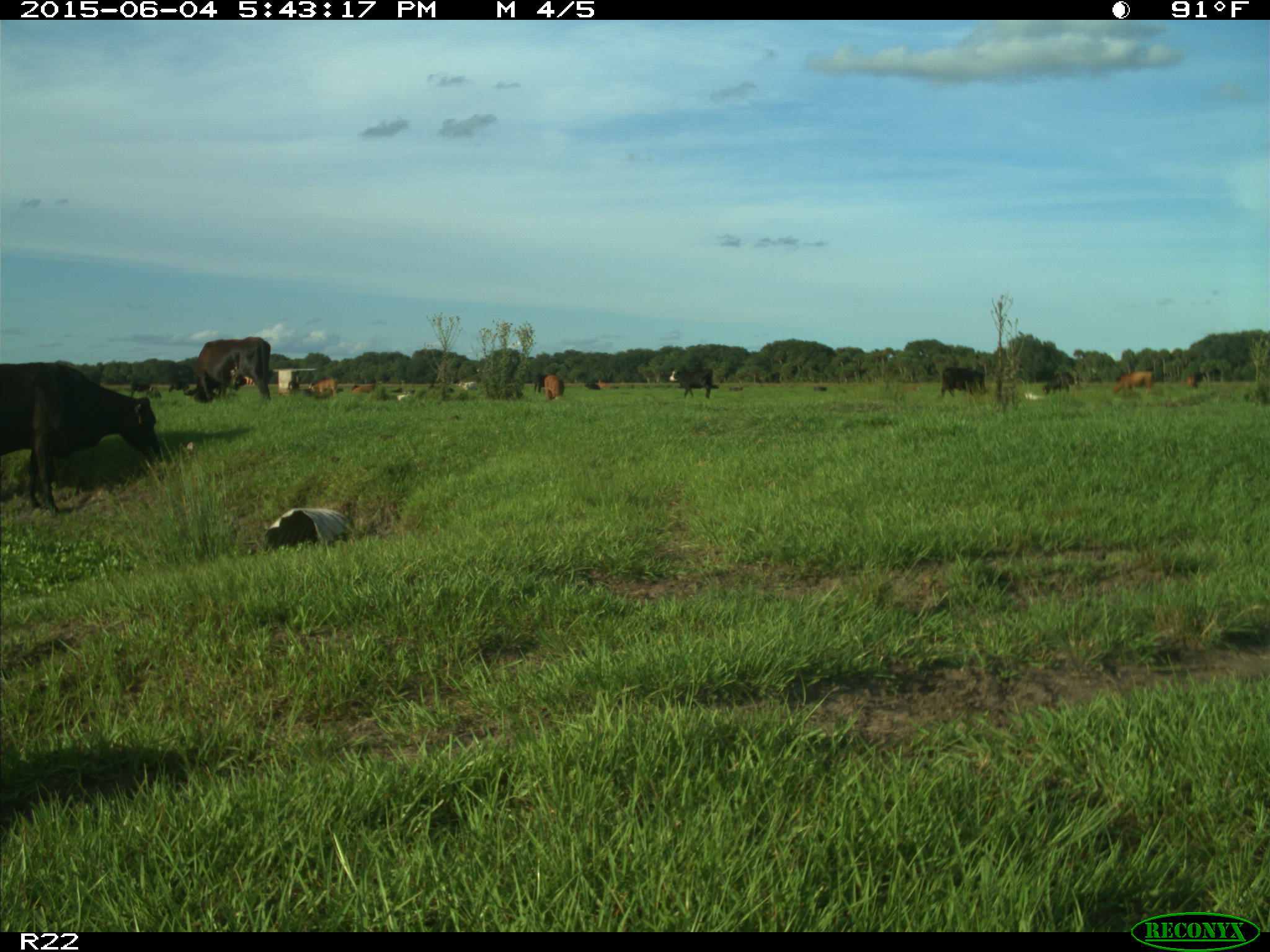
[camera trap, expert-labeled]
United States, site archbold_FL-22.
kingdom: Animalia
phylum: Chordata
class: Mammalia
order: Artiodactyla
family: Bovidae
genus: Bos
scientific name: Bos taurus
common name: domestic cow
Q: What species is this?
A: Bos taurus (domestic cow).